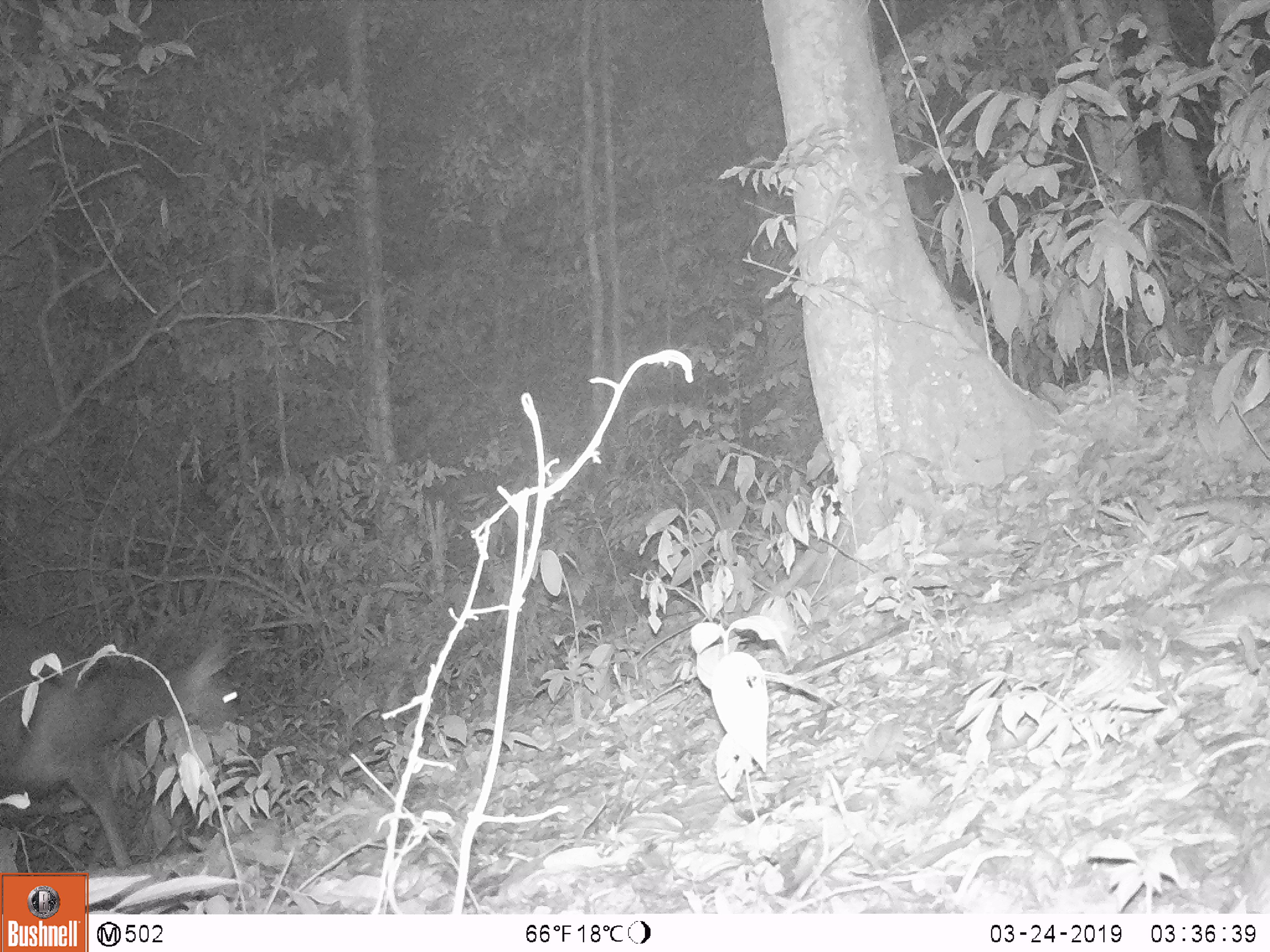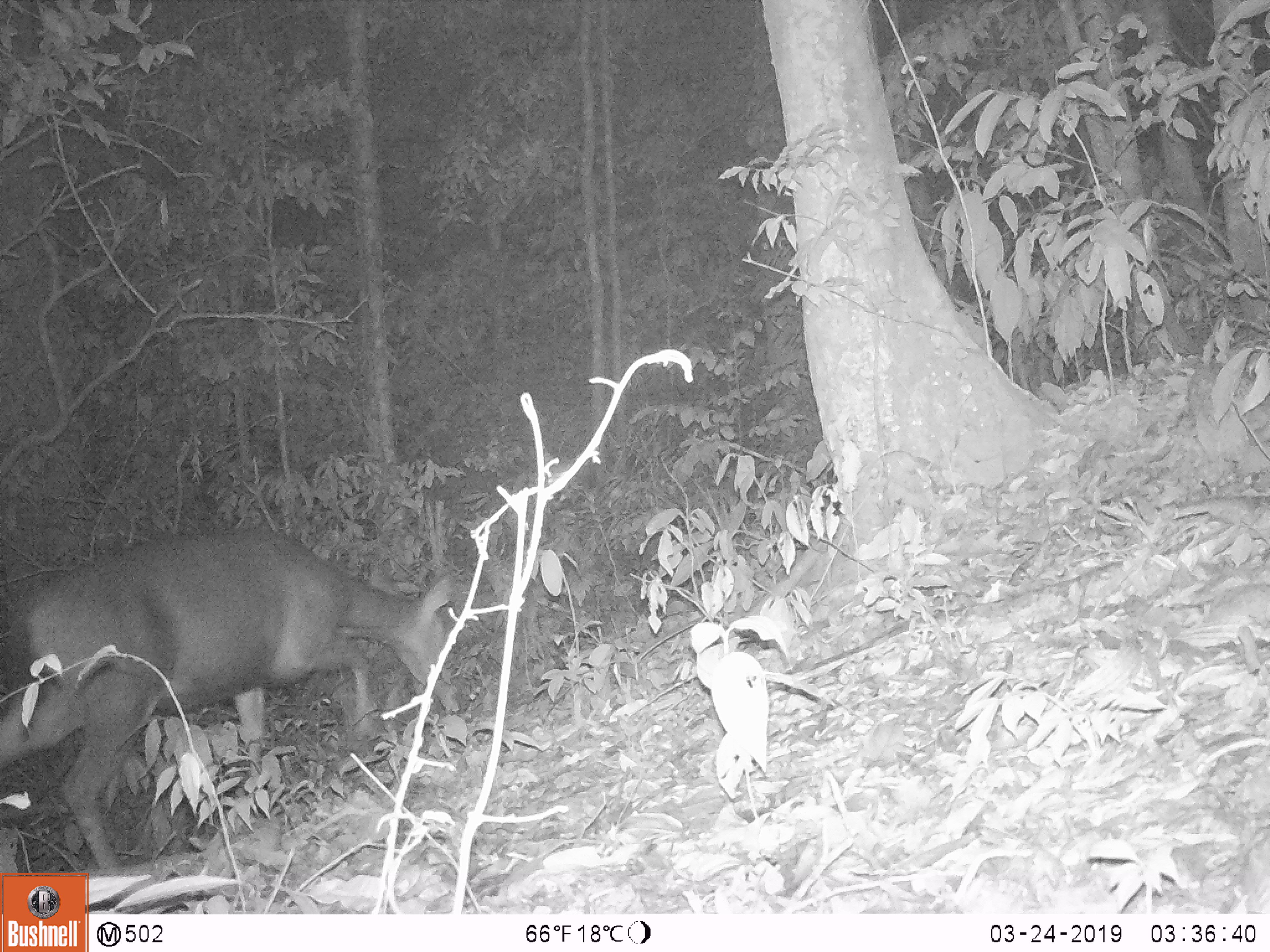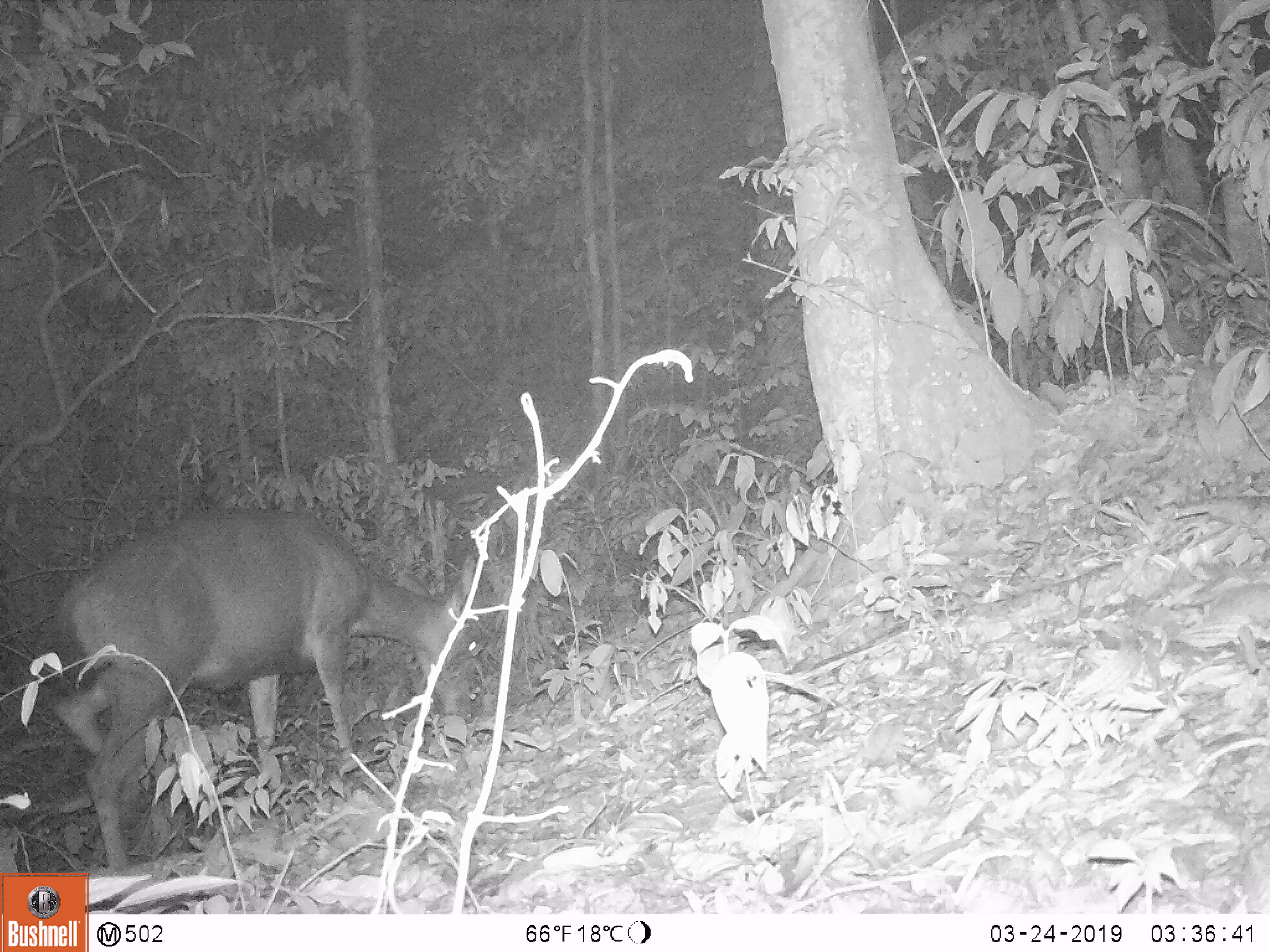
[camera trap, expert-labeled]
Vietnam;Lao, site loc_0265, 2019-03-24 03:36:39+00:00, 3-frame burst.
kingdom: Animalia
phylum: Chordata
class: Mammalia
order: Artiodactyla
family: Cervidae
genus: Rusa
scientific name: Rusa unicolor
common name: sambar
Sambar (Rusa unicolor). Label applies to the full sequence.